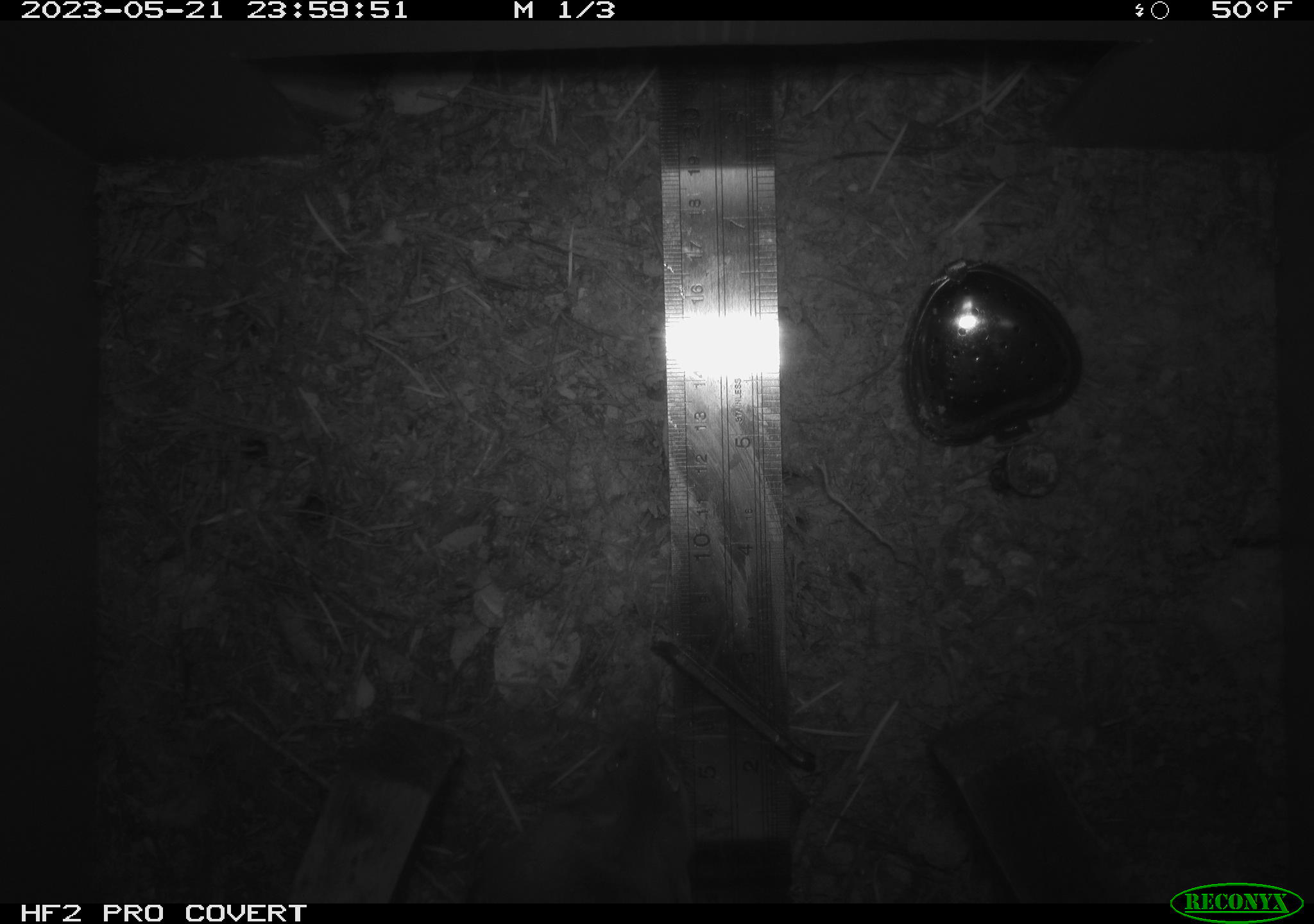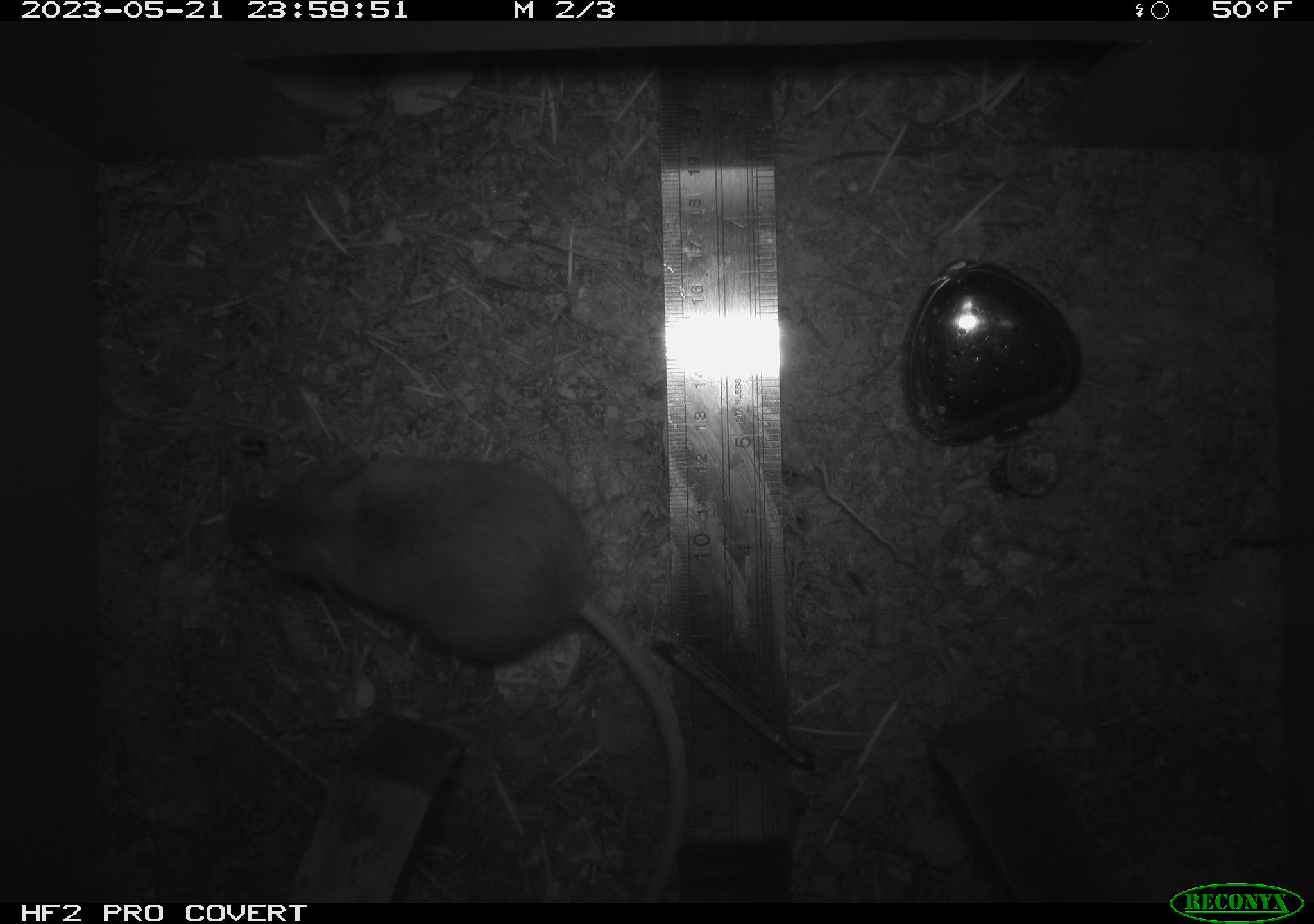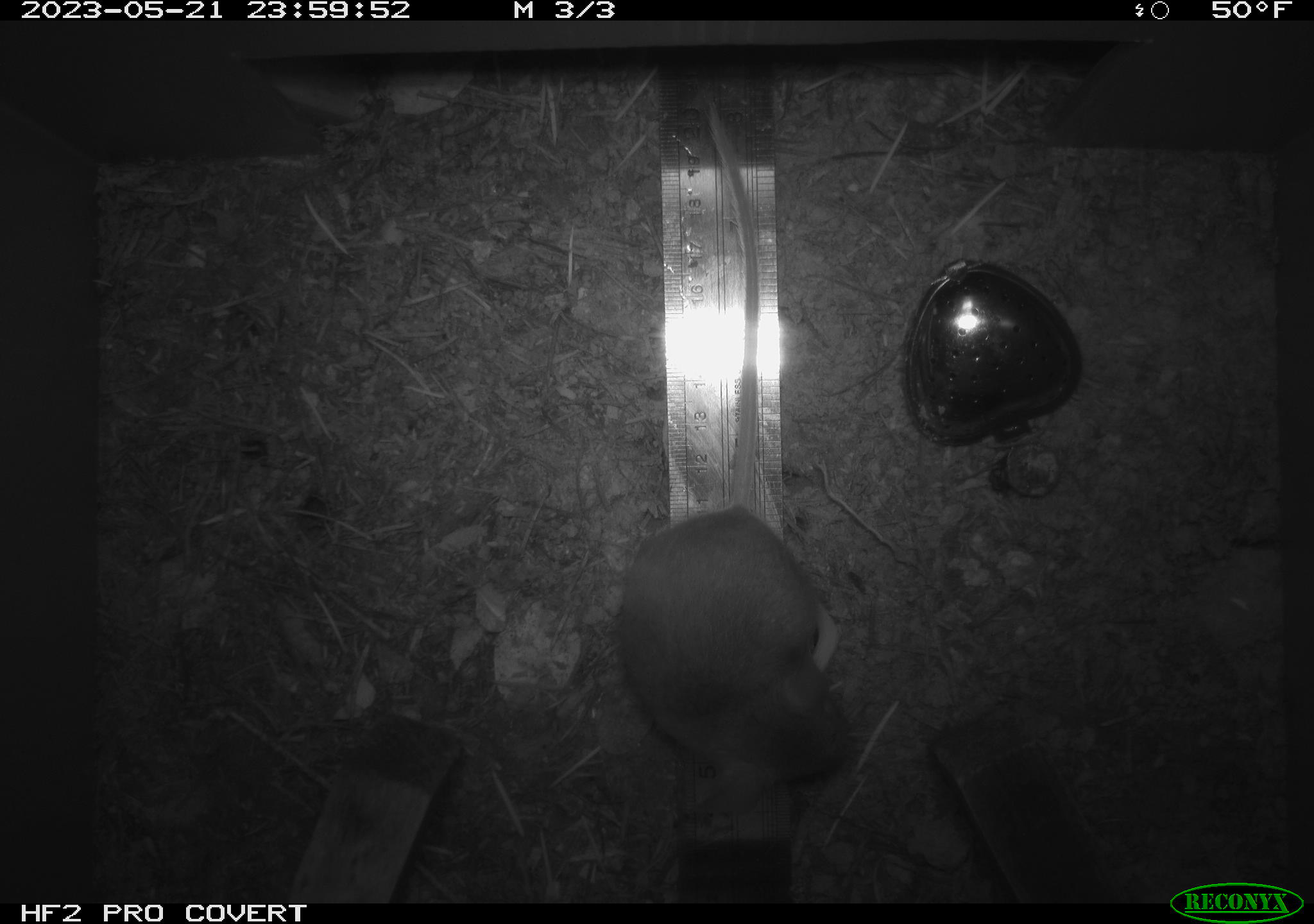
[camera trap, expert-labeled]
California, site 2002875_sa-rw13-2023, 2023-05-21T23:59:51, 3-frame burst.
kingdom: Animalia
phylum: Chordata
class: Mammalia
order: Rodentia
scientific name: Rodentia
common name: mouse species